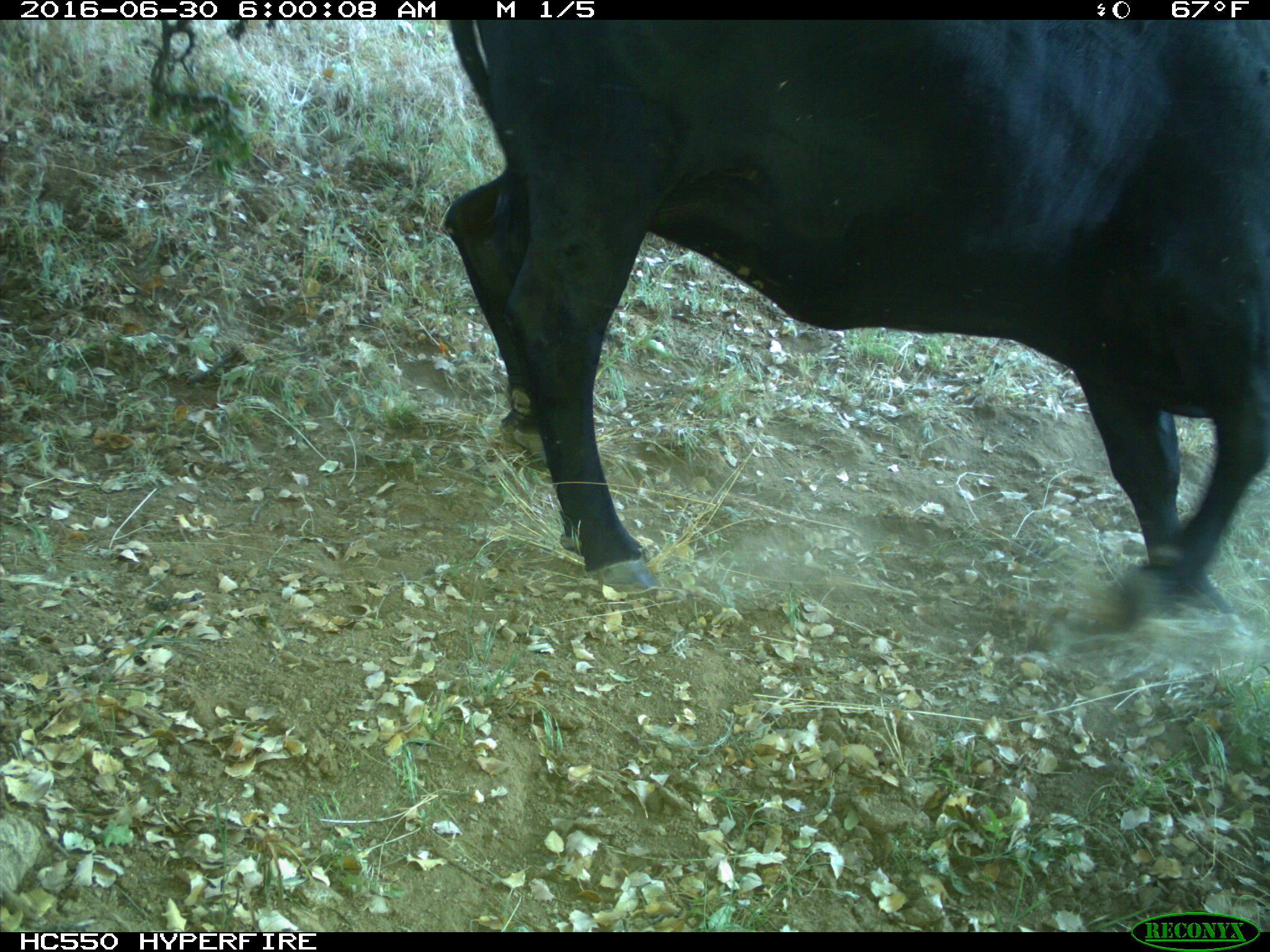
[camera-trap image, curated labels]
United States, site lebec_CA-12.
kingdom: Animalia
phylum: Chordata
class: Mammalia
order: Artiodactyla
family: Bovidae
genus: Bos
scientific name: Bos taurus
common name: domestic cow